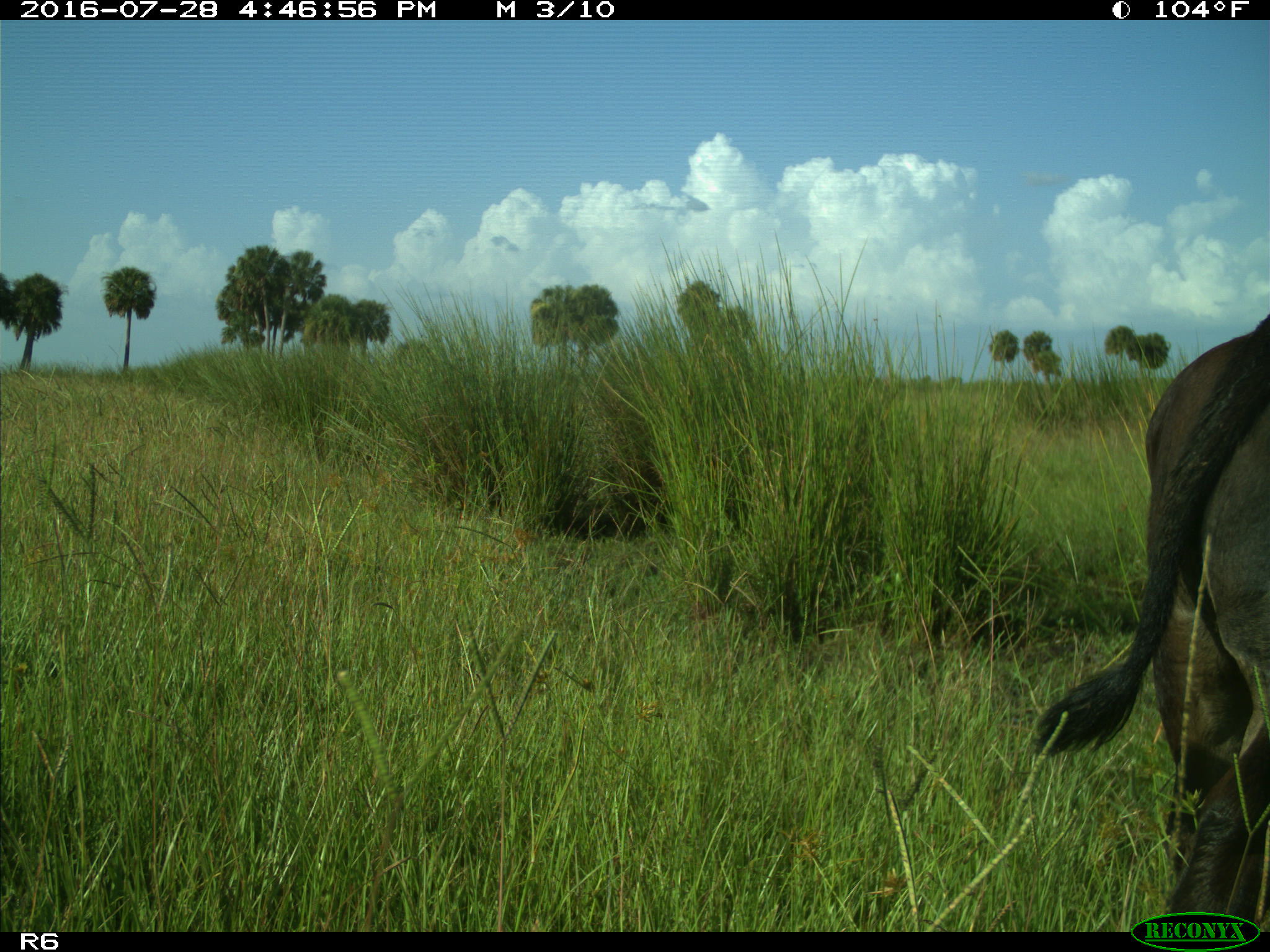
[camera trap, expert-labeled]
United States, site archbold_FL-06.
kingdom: Animalia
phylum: Chordata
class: Mammalia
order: Artiodactyla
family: Bovidae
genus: Bos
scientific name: Bos taurus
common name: domestic cow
Bos taurus (domestic cow).